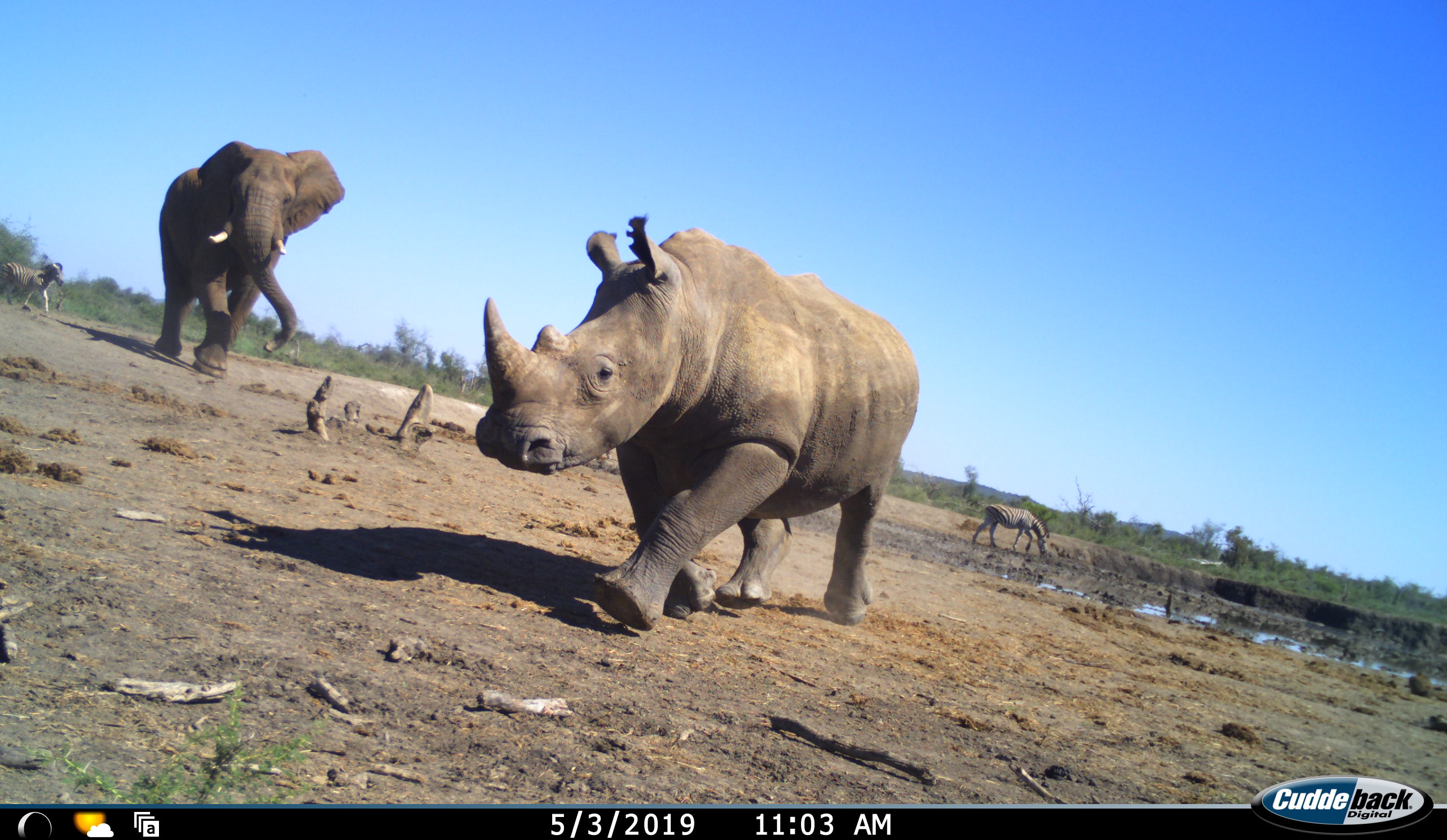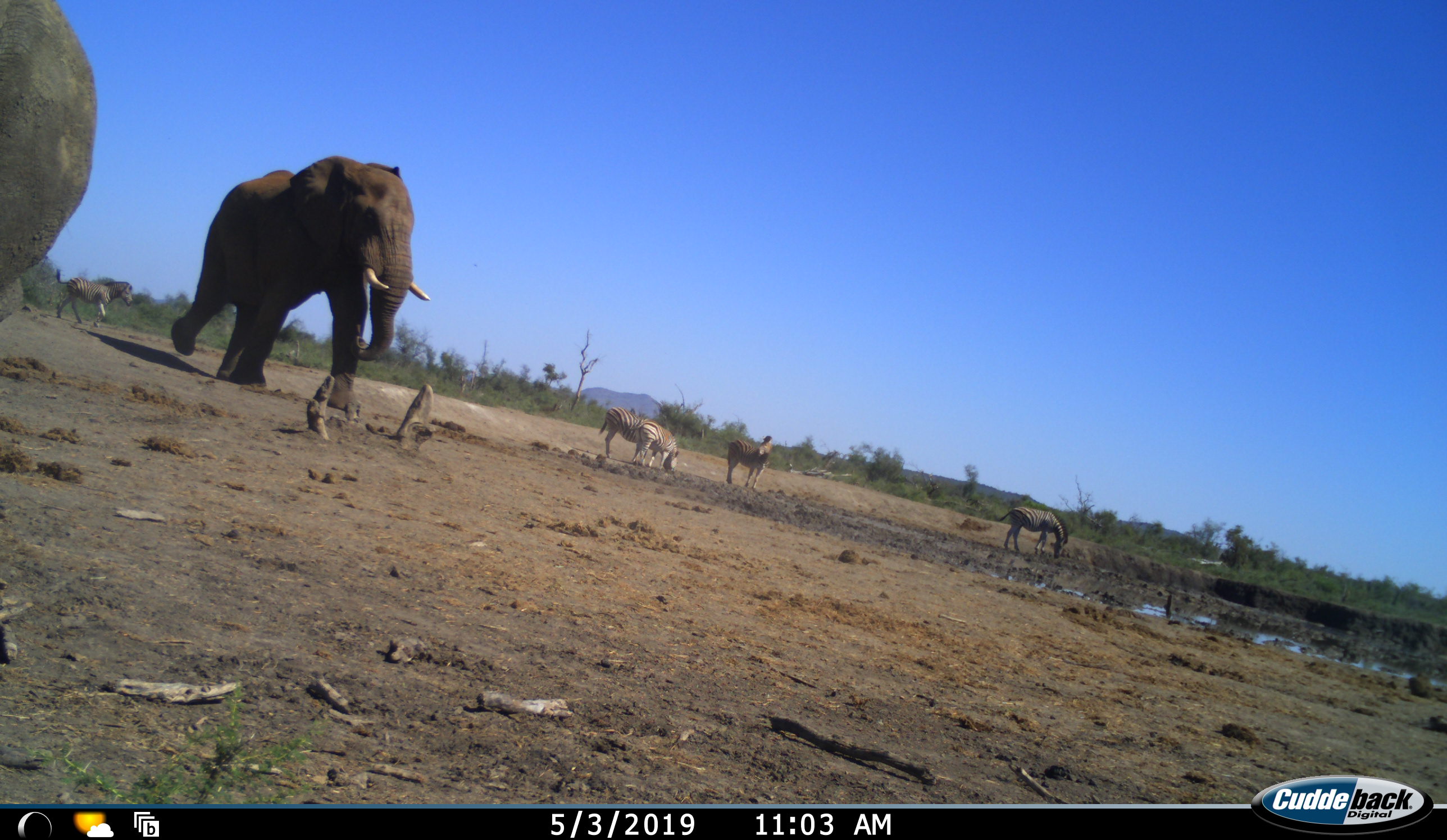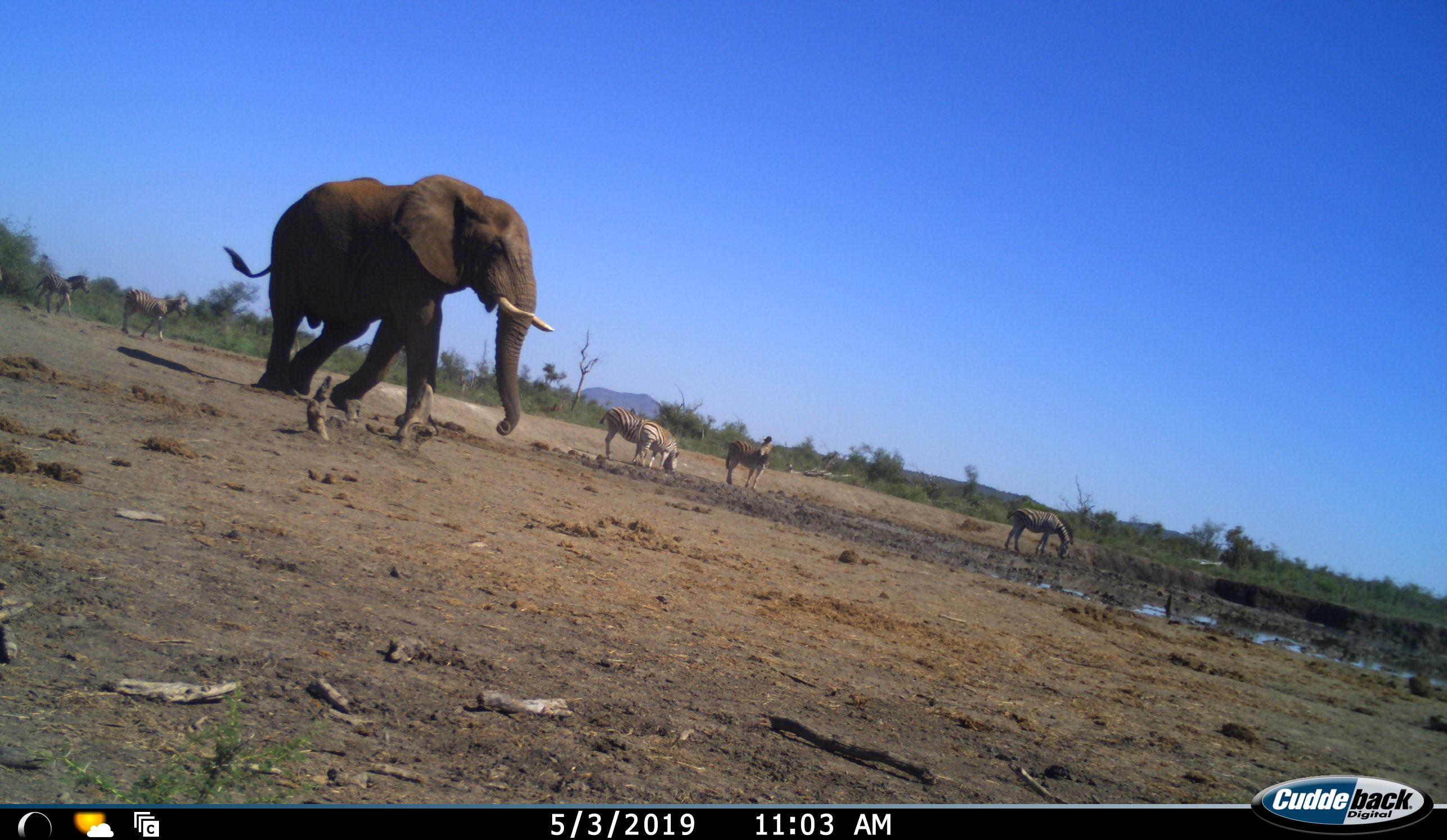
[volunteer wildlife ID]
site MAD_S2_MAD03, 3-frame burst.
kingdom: Animalia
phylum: Chordata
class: Mammalia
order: Proboscidea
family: Elephantidae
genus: Loxodonta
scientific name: Loxodonta africana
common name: african bush elephant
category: elephant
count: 1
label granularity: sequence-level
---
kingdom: Animalia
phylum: Chordata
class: Mammalia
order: Perissodactyla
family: Rhinocerotidae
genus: Ceratotherium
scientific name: Ceratotherium simum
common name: white rhinoceros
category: rhinoceroswhite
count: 1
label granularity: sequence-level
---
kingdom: Animalia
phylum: Chordata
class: Mammalia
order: Perissodactyla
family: Equidae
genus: Equus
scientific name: Equus quagga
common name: plains zebra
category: zebraplains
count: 5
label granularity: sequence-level